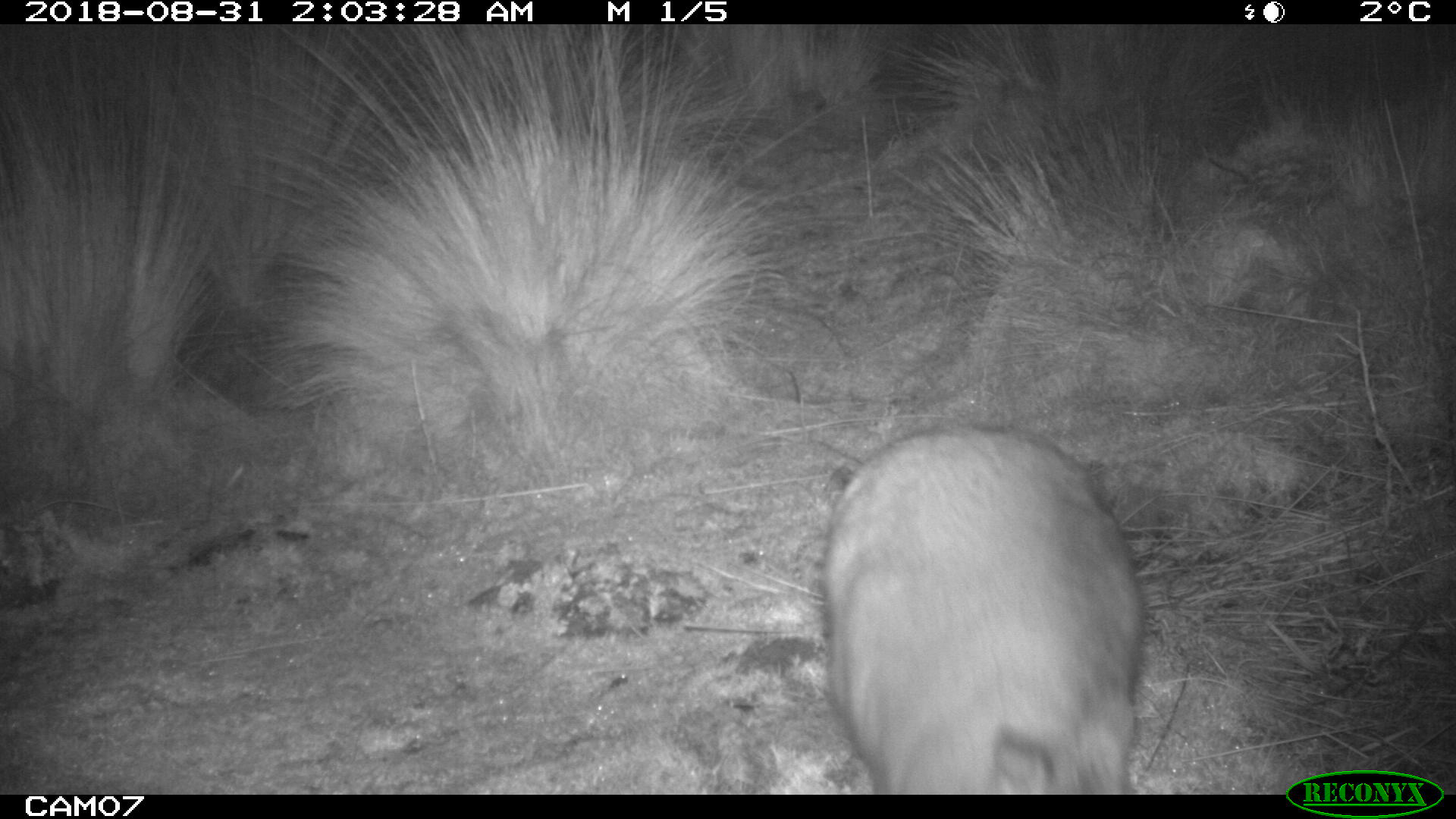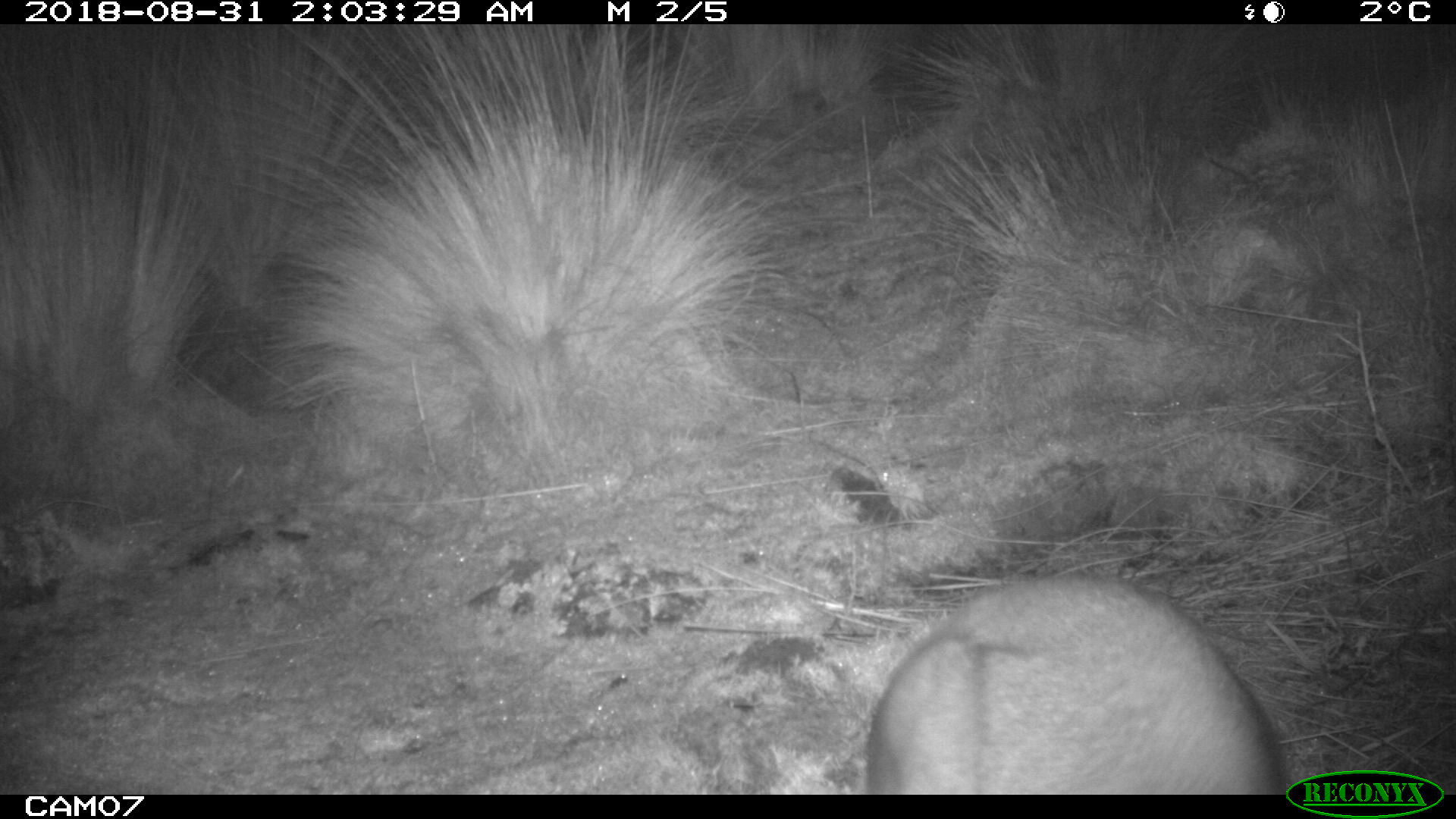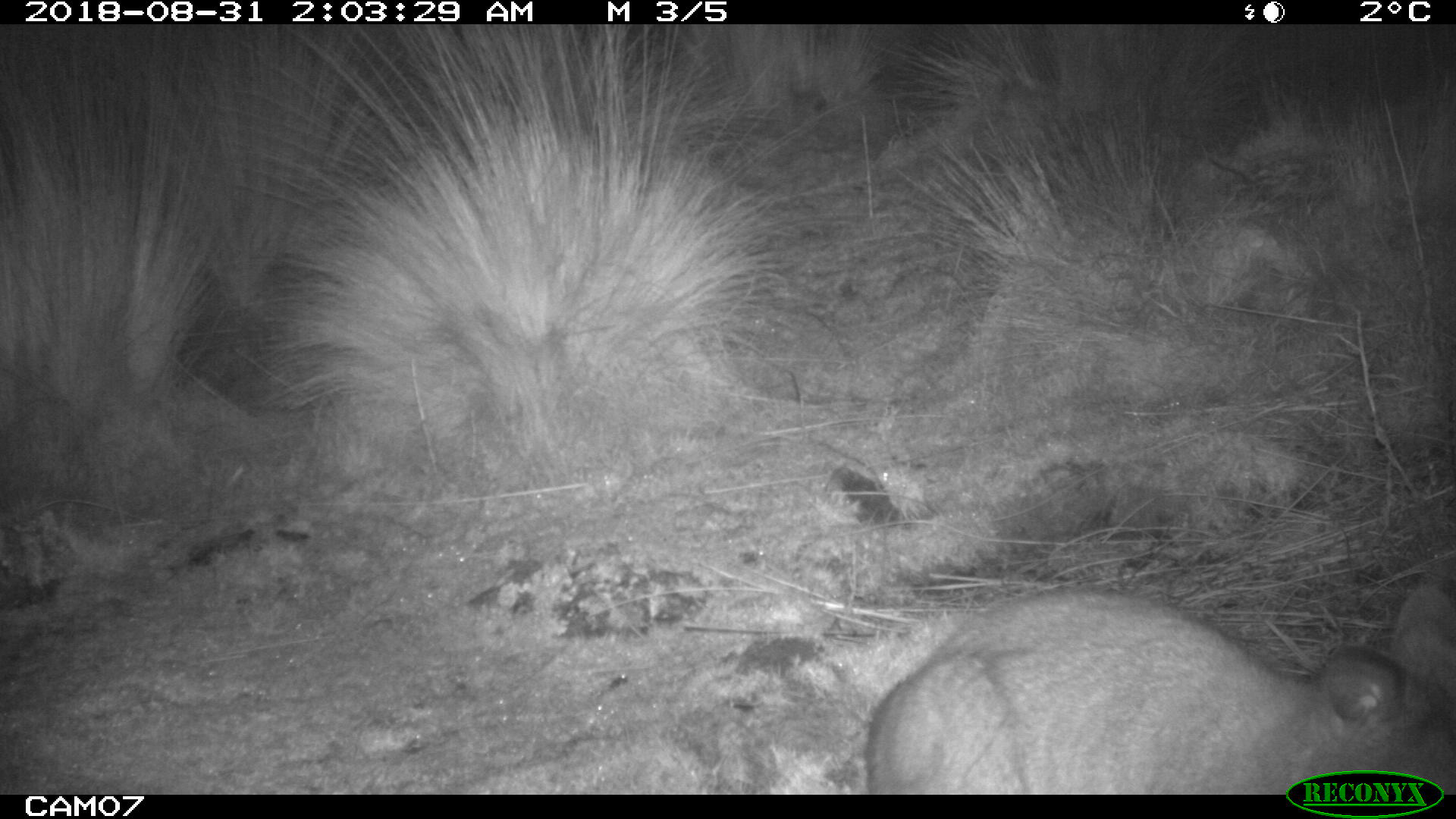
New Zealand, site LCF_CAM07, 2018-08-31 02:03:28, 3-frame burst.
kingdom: Animalia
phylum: Chordata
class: Mammalia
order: Diprotodontia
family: Macropodidae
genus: Notamacropus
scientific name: Notamacropus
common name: wallaby